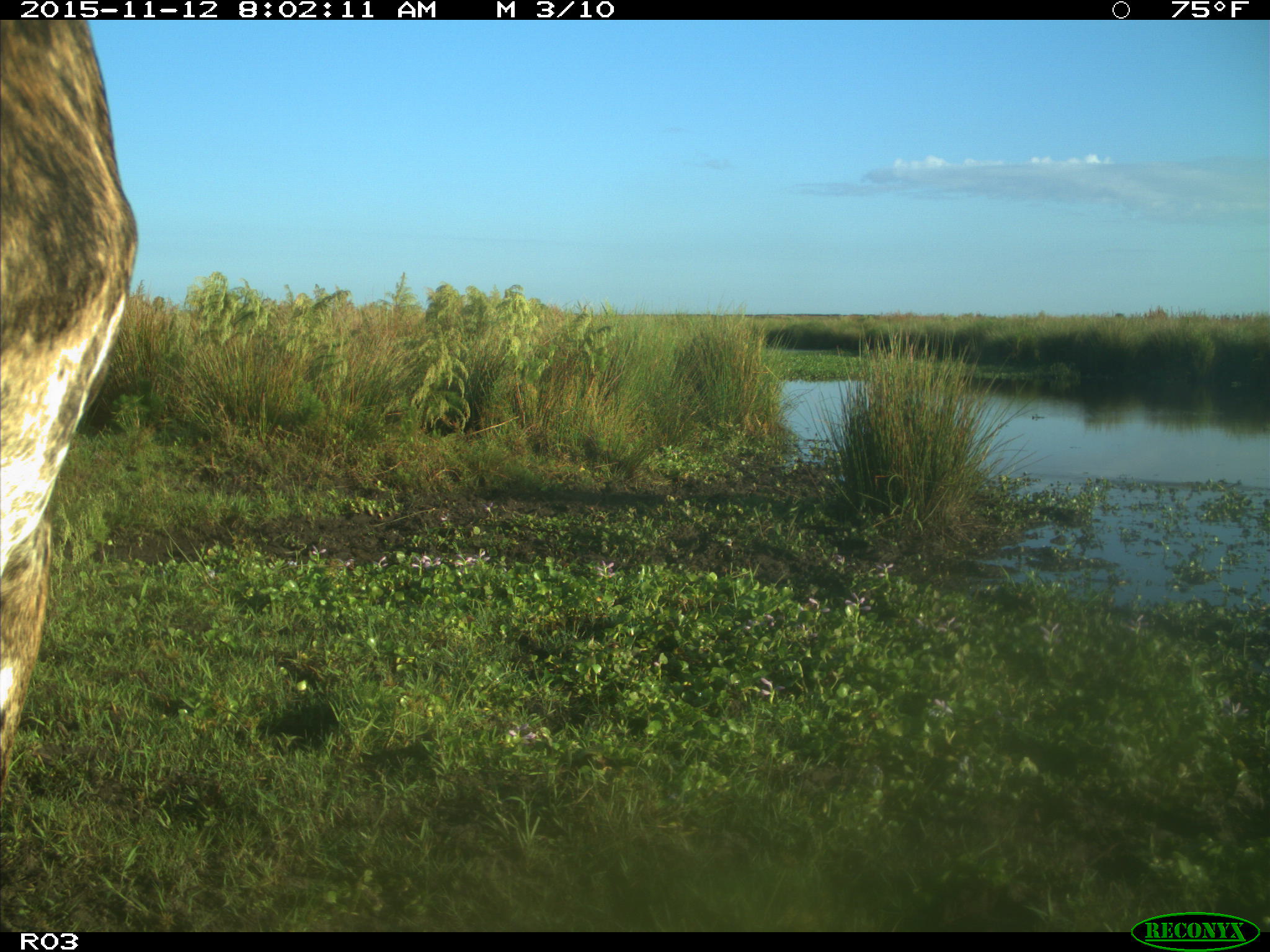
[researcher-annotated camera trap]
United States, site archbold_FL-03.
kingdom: Animalia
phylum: Chordata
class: Mammalia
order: Artiodactyla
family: Bovidae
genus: Bos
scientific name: Bos taurus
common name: domestic cow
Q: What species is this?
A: Bos taurus (domestic cow).